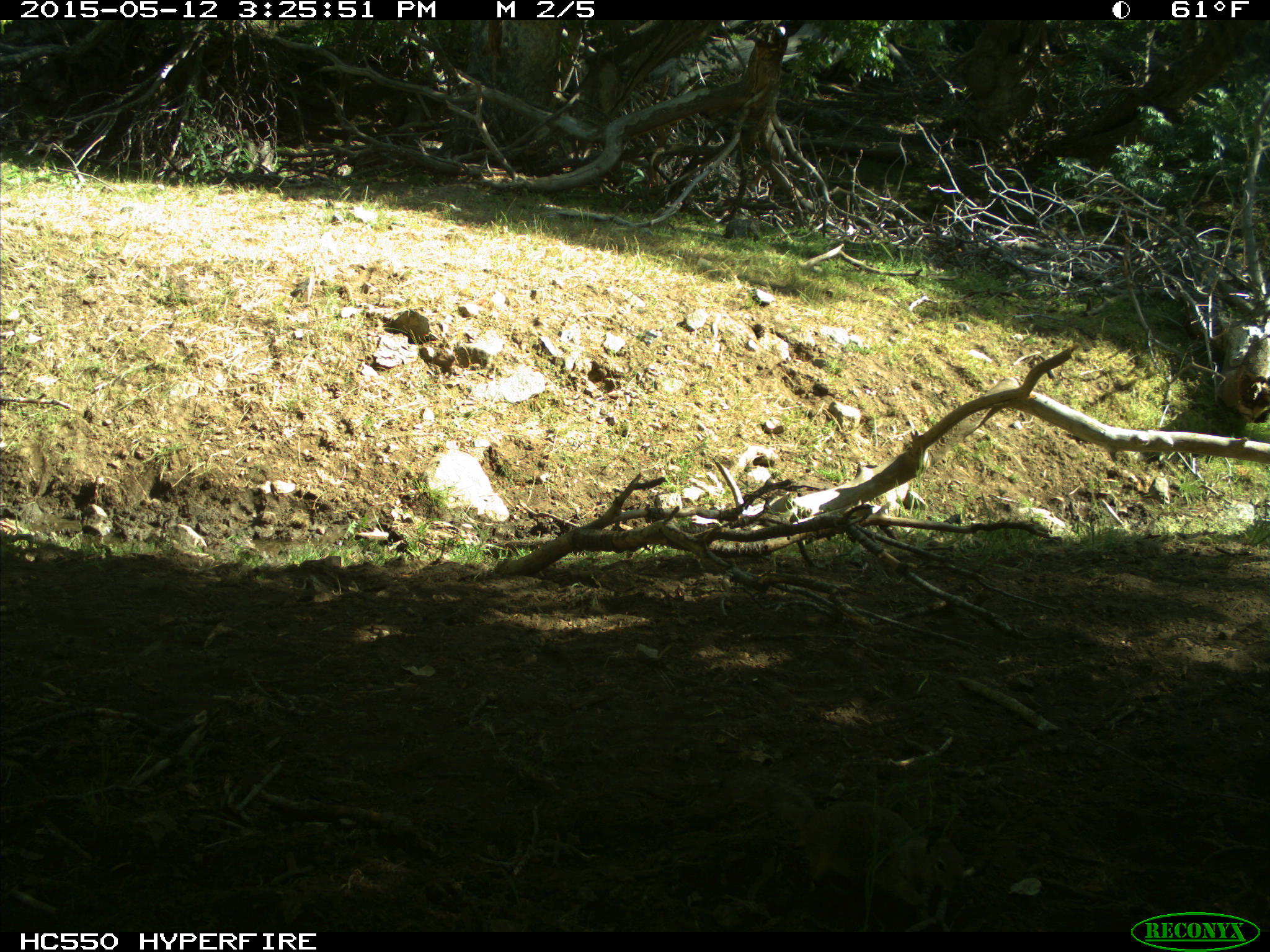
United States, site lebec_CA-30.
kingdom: Animalia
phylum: Chordata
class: Mammalia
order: Rodentia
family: Sciuridae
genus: Otospermophilus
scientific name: Otospermophilus beecheyi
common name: california ground squirrel